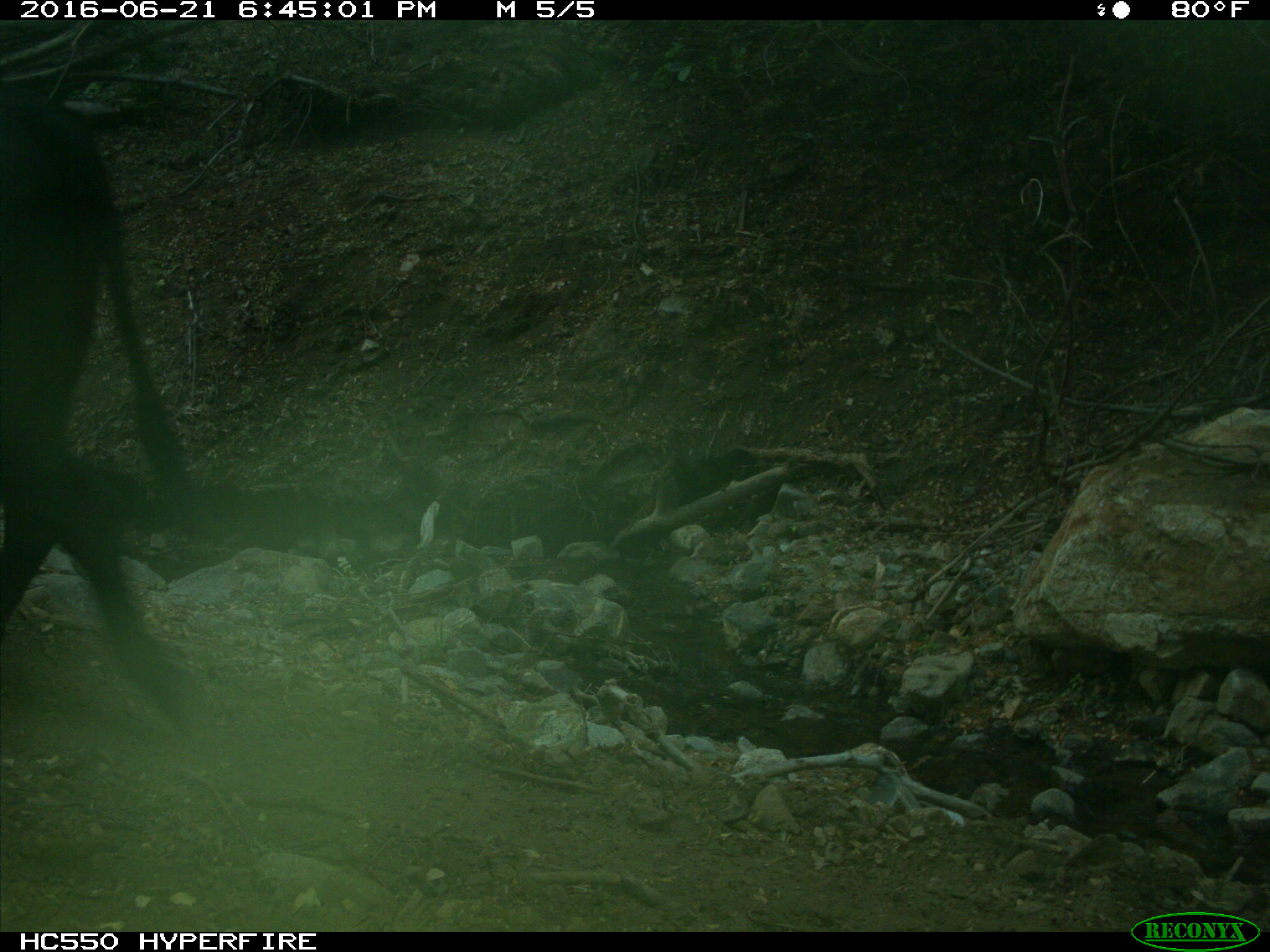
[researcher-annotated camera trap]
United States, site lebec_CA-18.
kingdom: Animalia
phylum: Chordata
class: Mammalia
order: Artiodactyla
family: Bovidae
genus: Bos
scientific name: Bos taurus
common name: domestic cow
Bos taurus (domestic cow).